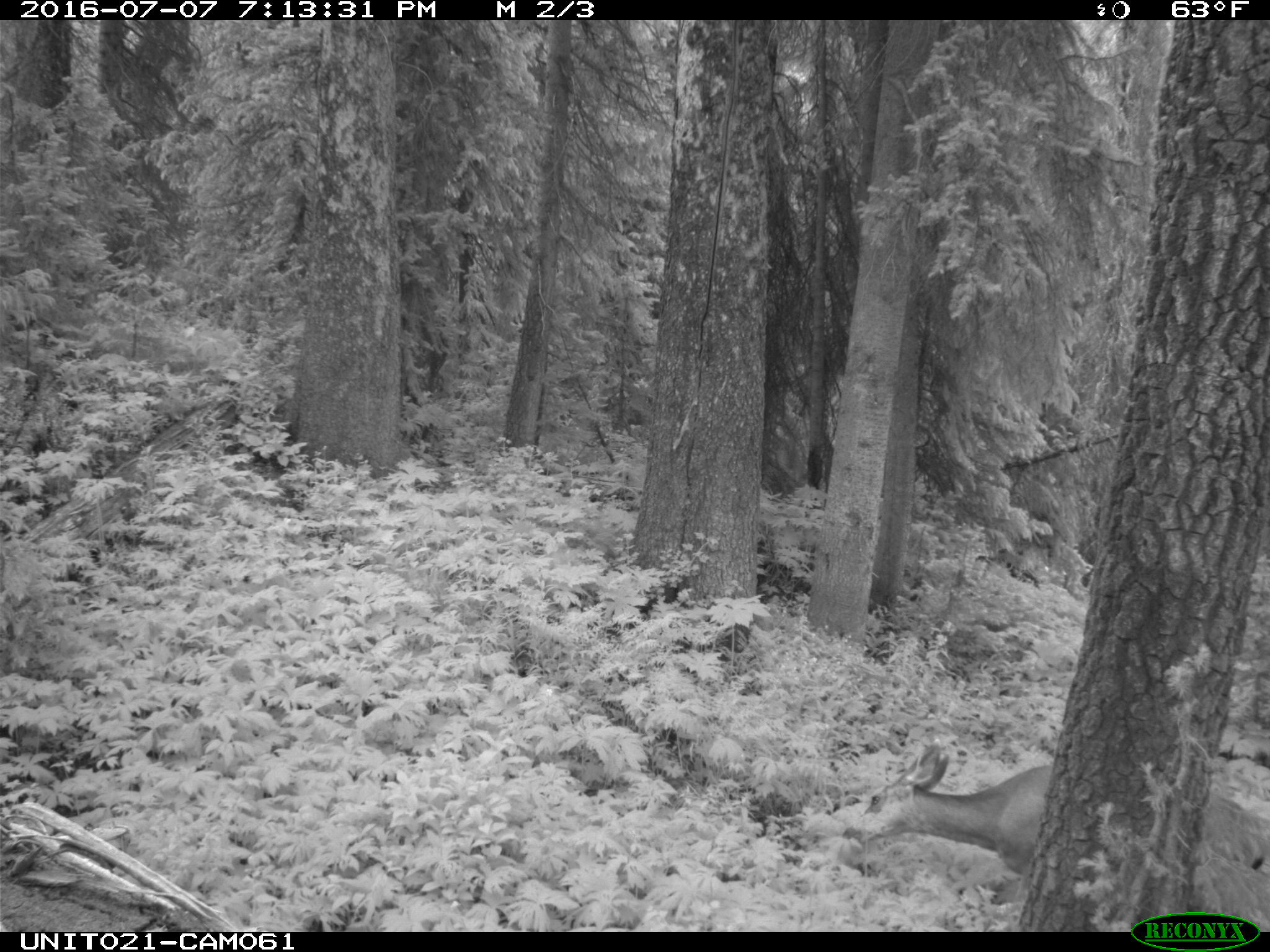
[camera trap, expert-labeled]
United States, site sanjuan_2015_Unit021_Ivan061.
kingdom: Animalia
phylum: Chordata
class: Mammalia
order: Artiodactyla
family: Cervidae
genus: Odocoileus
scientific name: Odocoileus hemionus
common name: mule deer